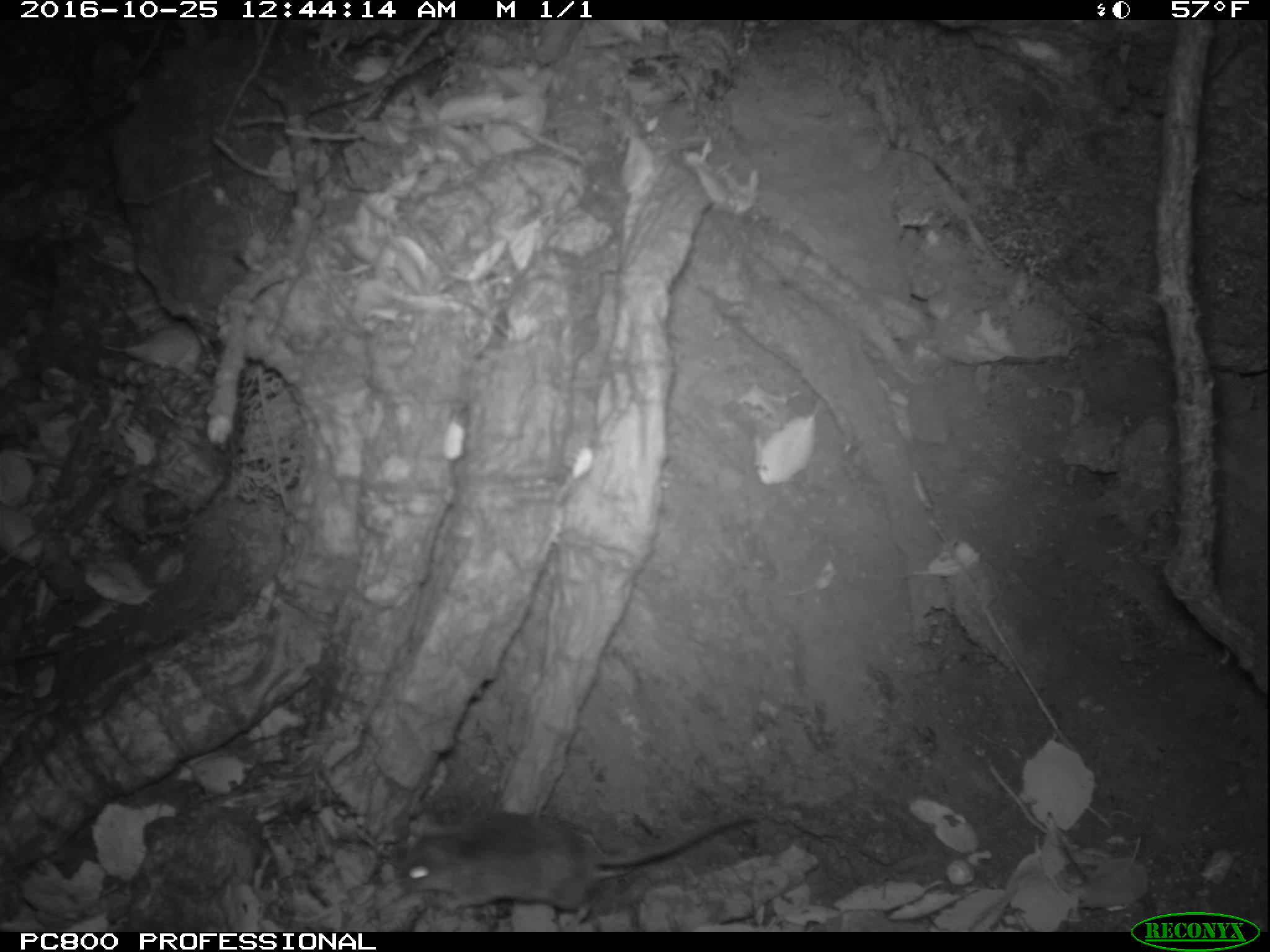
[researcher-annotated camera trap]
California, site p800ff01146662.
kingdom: Animalia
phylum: Chordata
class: Mammalia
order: Rodentia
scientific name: Rodentia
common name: rodent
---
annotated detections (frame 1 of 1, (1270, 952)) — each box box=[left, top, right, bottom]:
rodent: box=[390, 811, 760, 911]